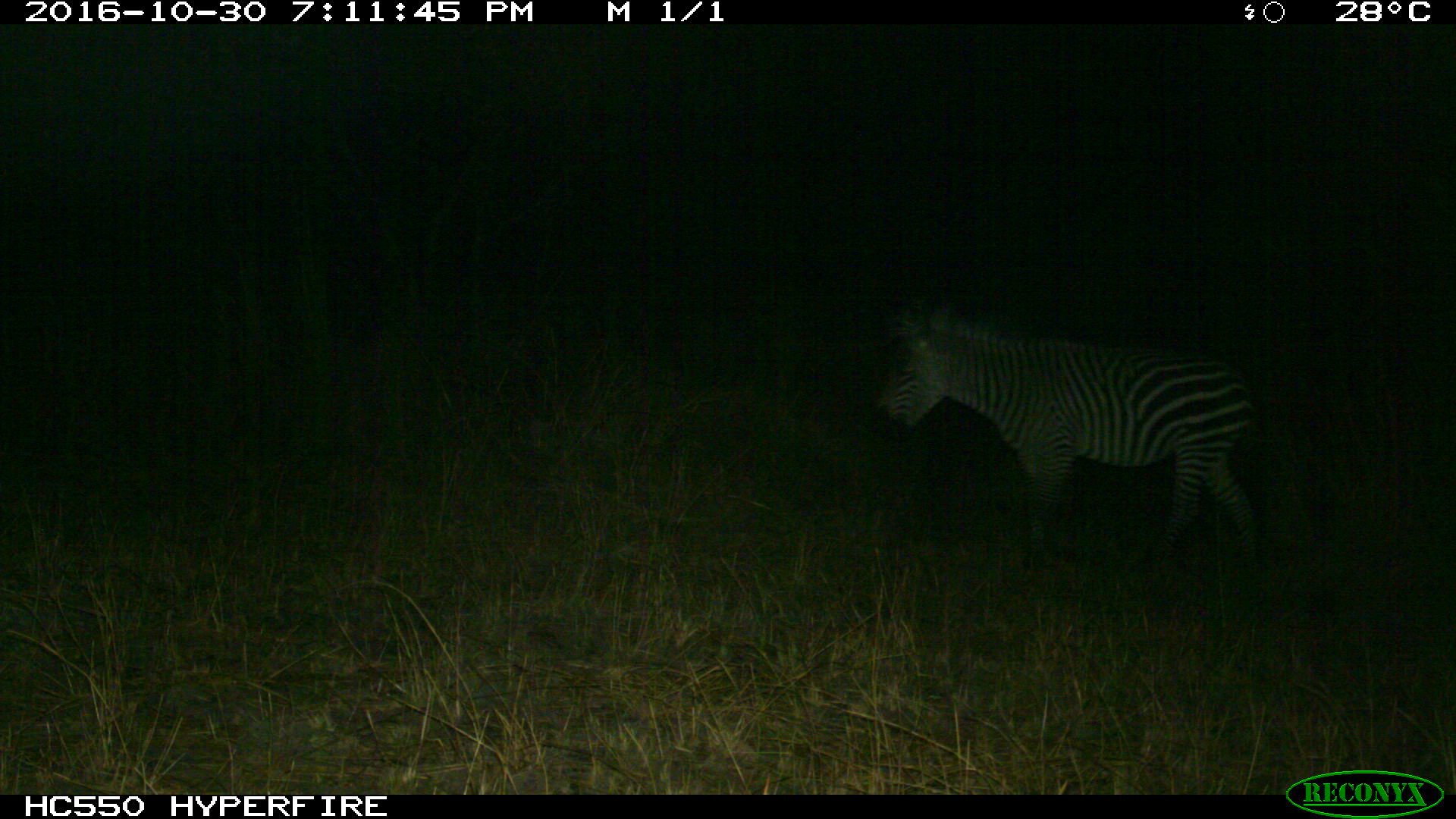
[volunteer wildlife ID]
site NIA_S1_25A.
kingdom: Animalia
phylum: Chordata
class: Mammalia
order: Perissodactyla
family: Equidae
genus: Equus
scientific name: Equus quagga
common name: plains zebra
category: zebraplains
Zebraplains (plains zebra) (Equus quagga), count 1. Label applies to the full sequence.